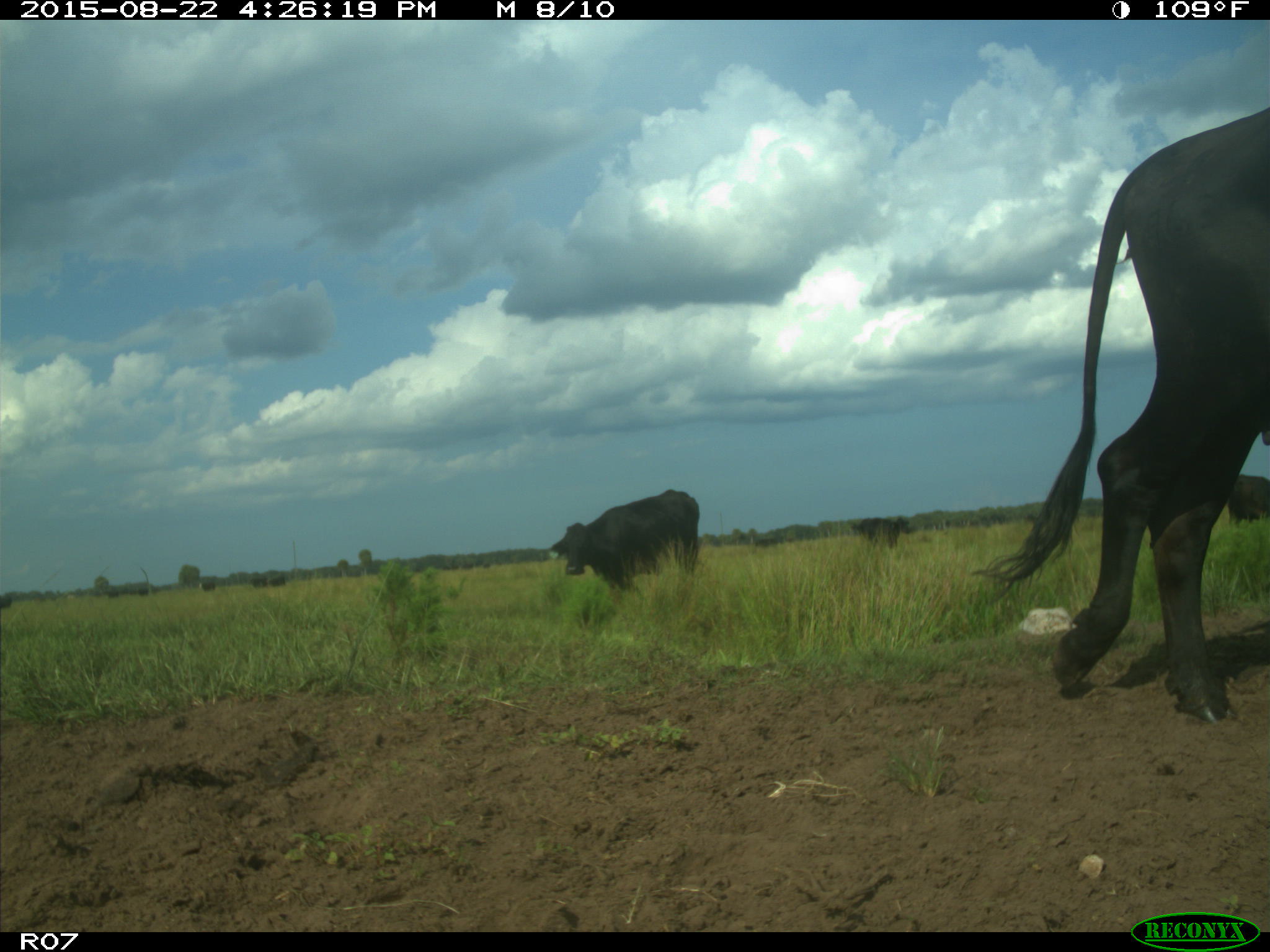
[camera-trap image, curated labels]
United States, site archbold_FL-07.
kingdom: Animalia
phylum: Chordata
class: Mammalia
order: Artiodactyla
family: Bovidae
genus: Bos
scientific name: Bos taurus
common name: domestic cow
Bos taurus (domestic cow).